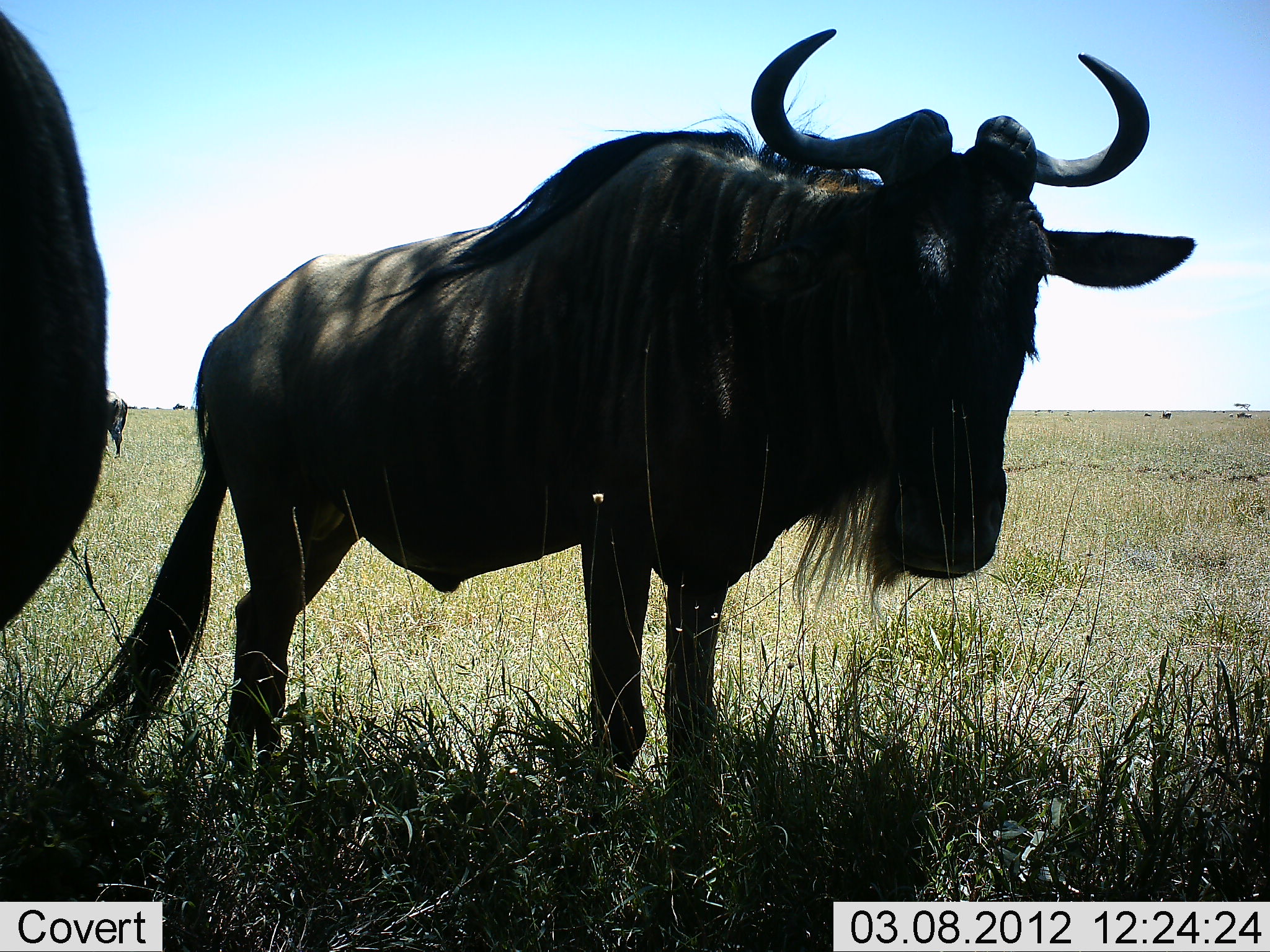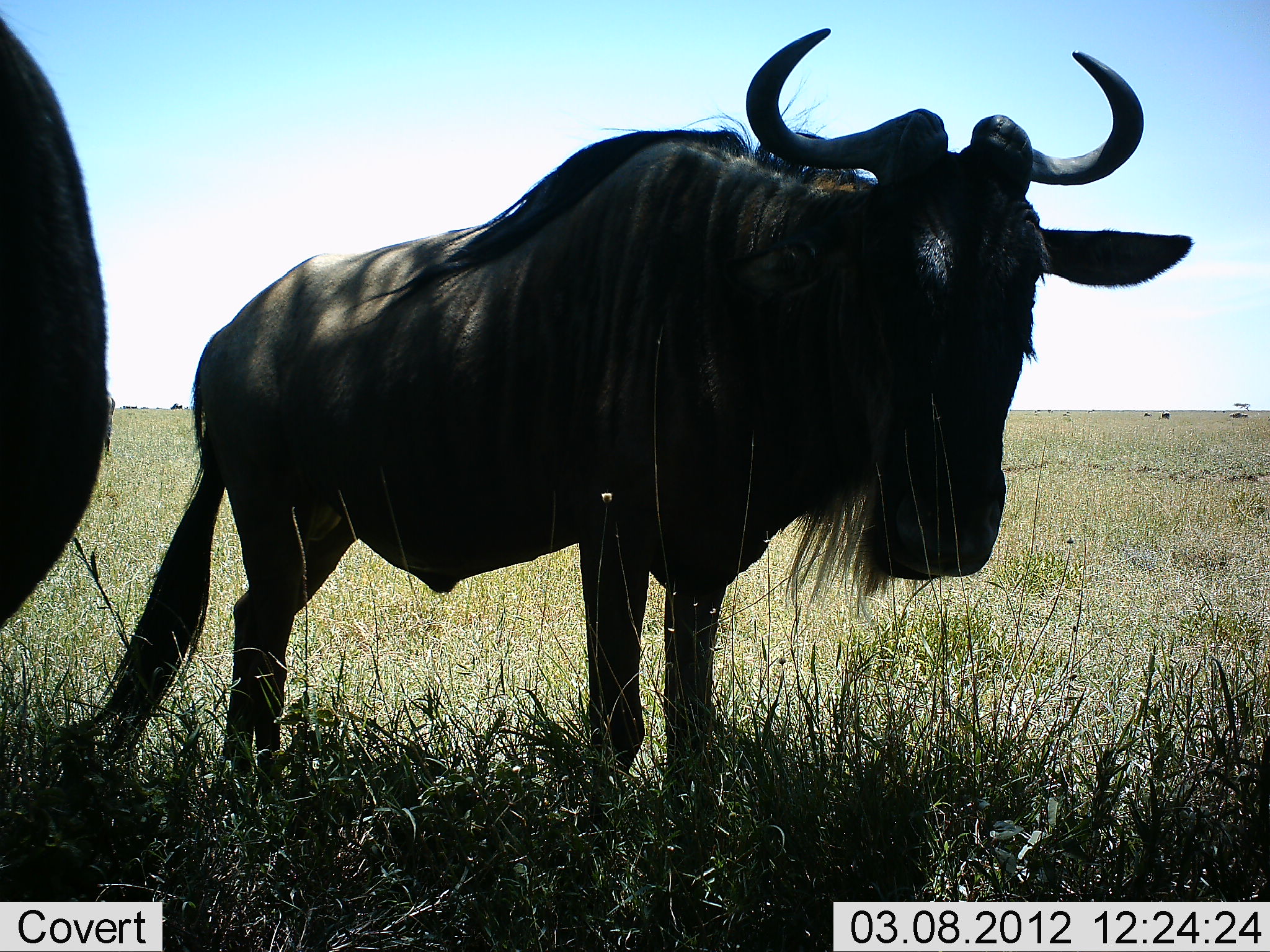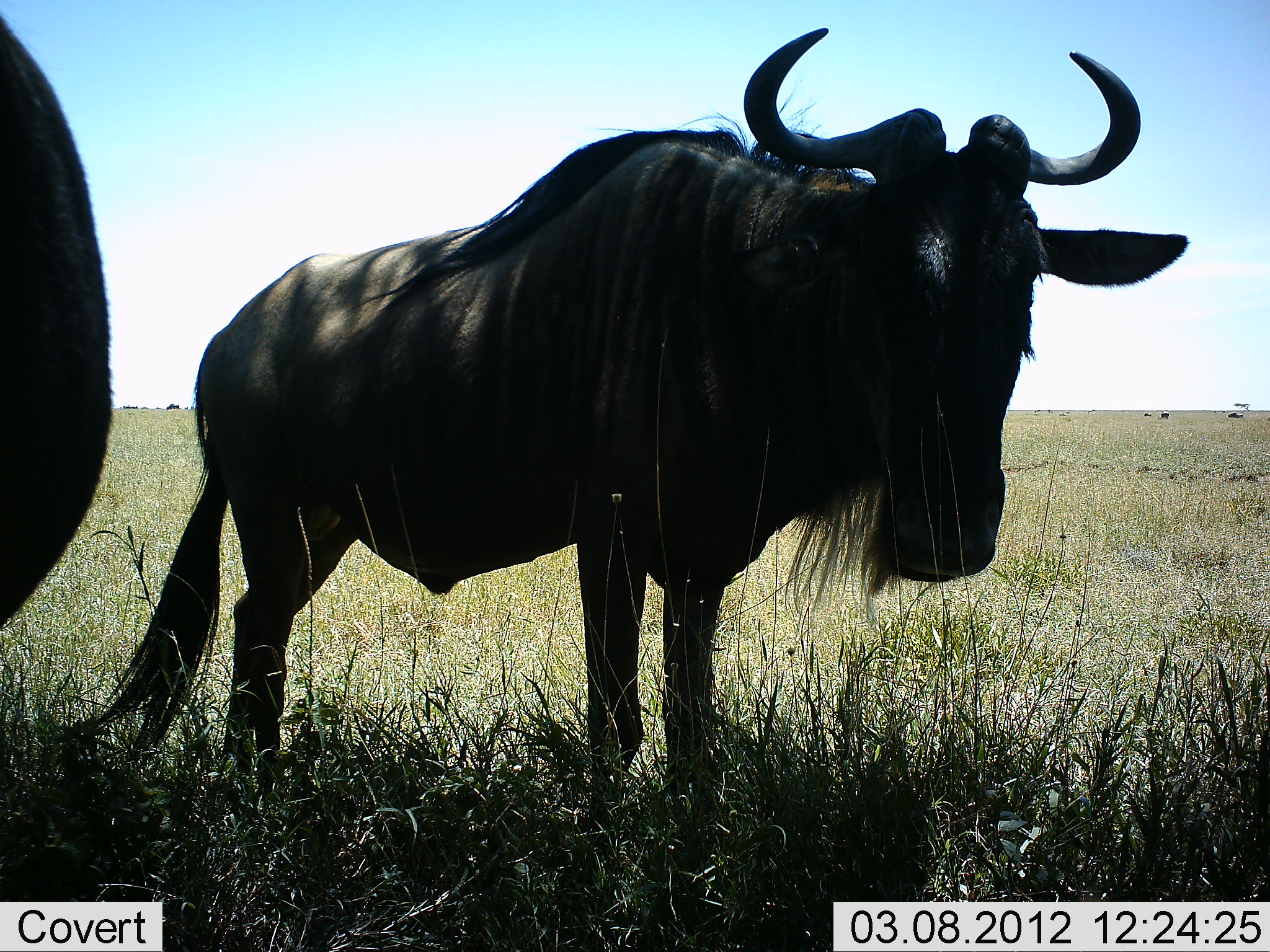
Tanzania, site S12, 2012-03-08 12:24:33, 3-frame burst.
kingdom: Animalia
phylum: Chordata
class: Mammalia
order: Artiodactyla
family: Bovidae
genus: Connochaetes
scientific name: Connochaetes taurinus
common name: blue wildebeest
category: wildebeest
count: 2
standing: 93%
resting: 7%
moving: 21%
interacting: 0%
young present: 0%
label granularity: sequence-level